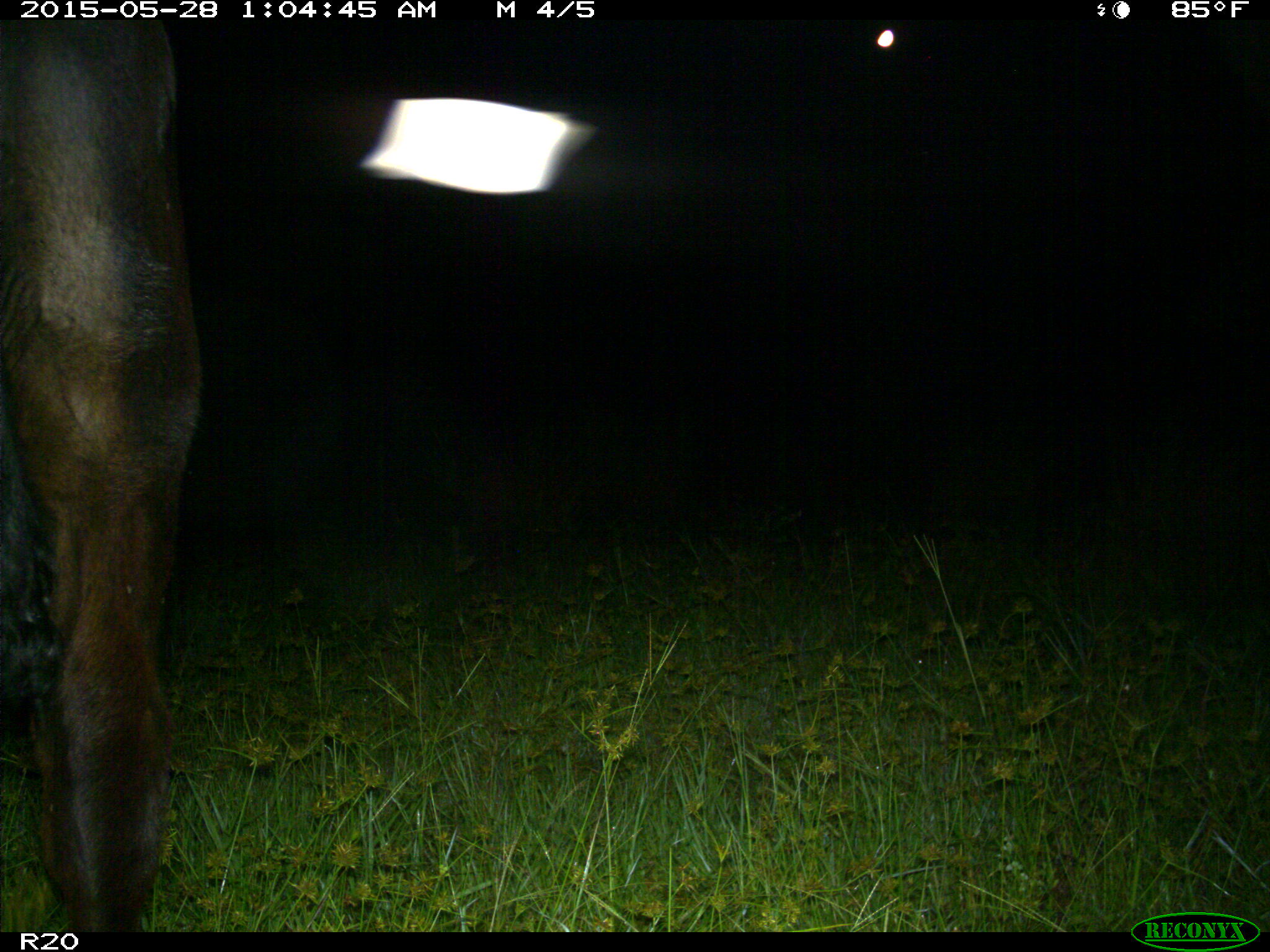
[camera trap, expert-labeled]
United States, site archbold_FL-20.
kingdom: Animalia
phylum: Chordata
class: Mammalia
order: Artiodactyla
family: Bovidae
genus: Bos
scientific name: Bos taurus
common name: domestic cow